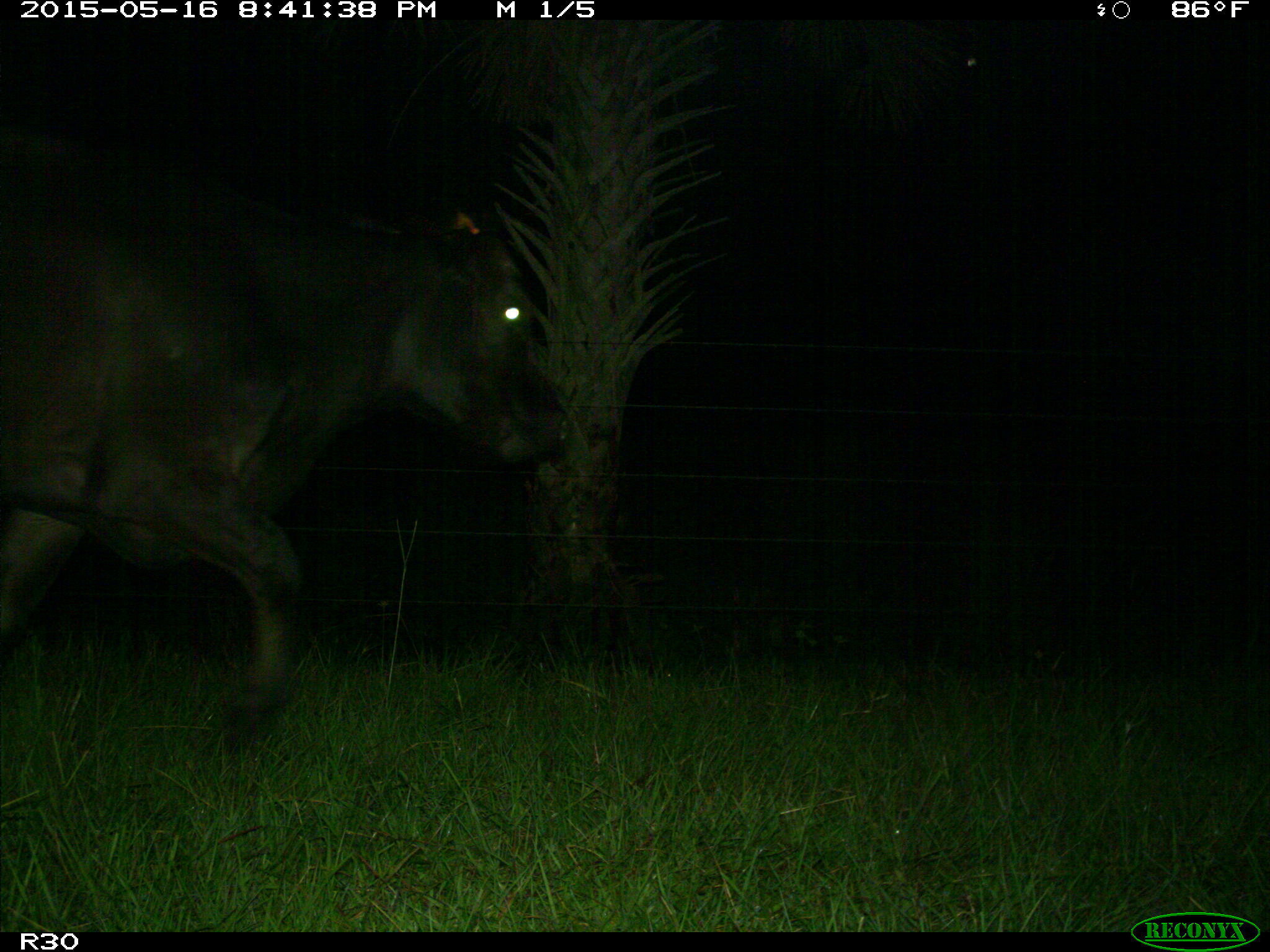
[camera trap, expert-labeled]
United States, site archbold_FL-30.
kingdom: Animalia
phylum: Chordata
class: Mammalia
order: Artiodactyla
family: Bovidae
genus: Bos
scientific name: Bos taurus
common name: domestic cow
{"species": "Bos taurus (domestic cow)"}